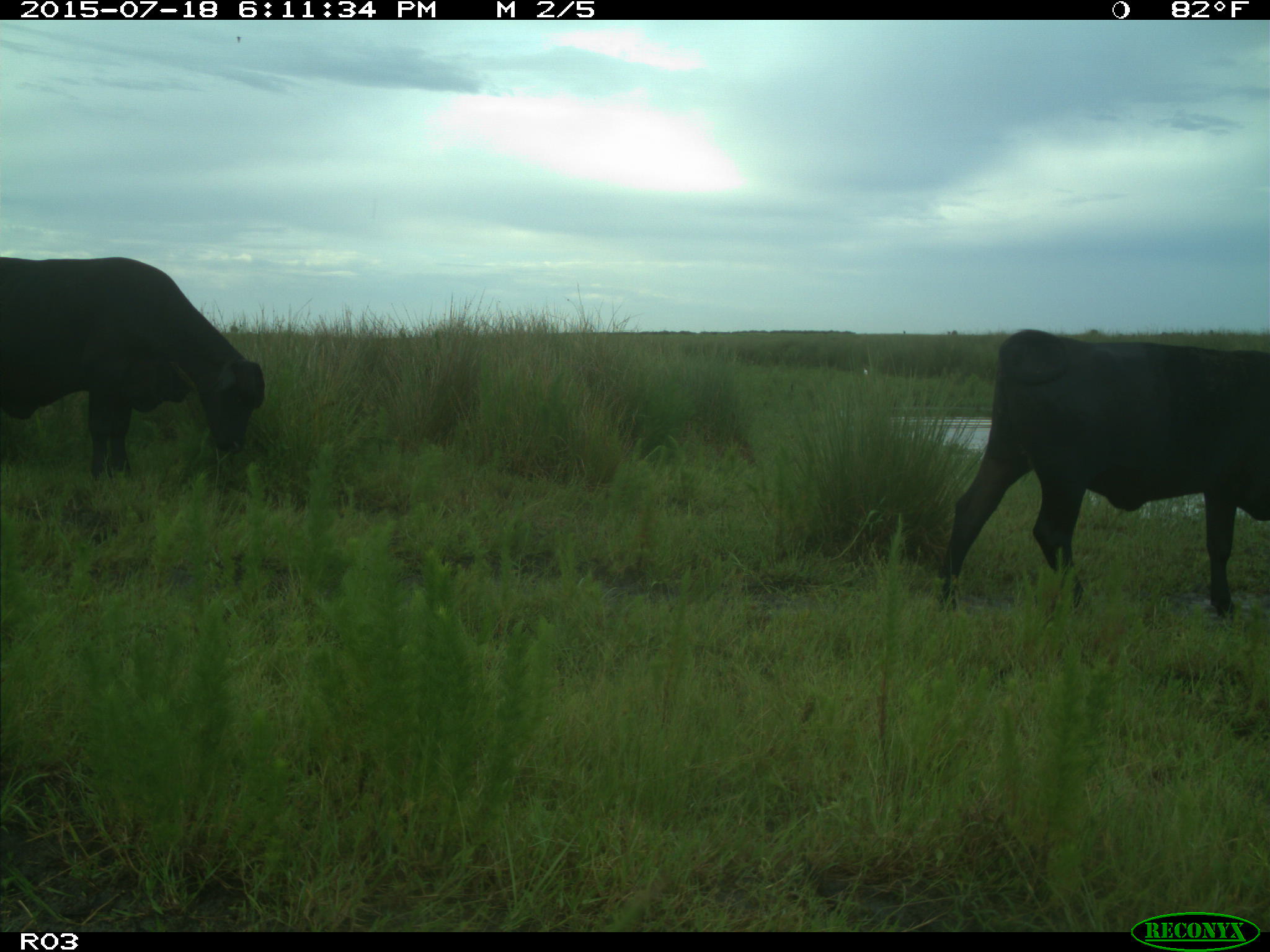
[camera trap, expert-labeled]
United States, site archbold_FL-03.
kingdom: Animalia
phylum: Chordata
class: Mammalia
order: Artiodactyla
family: Bovidae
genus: Bos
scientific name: Bos taurus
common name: domestic cow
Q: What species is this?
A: Bos taurus (domestic cow).